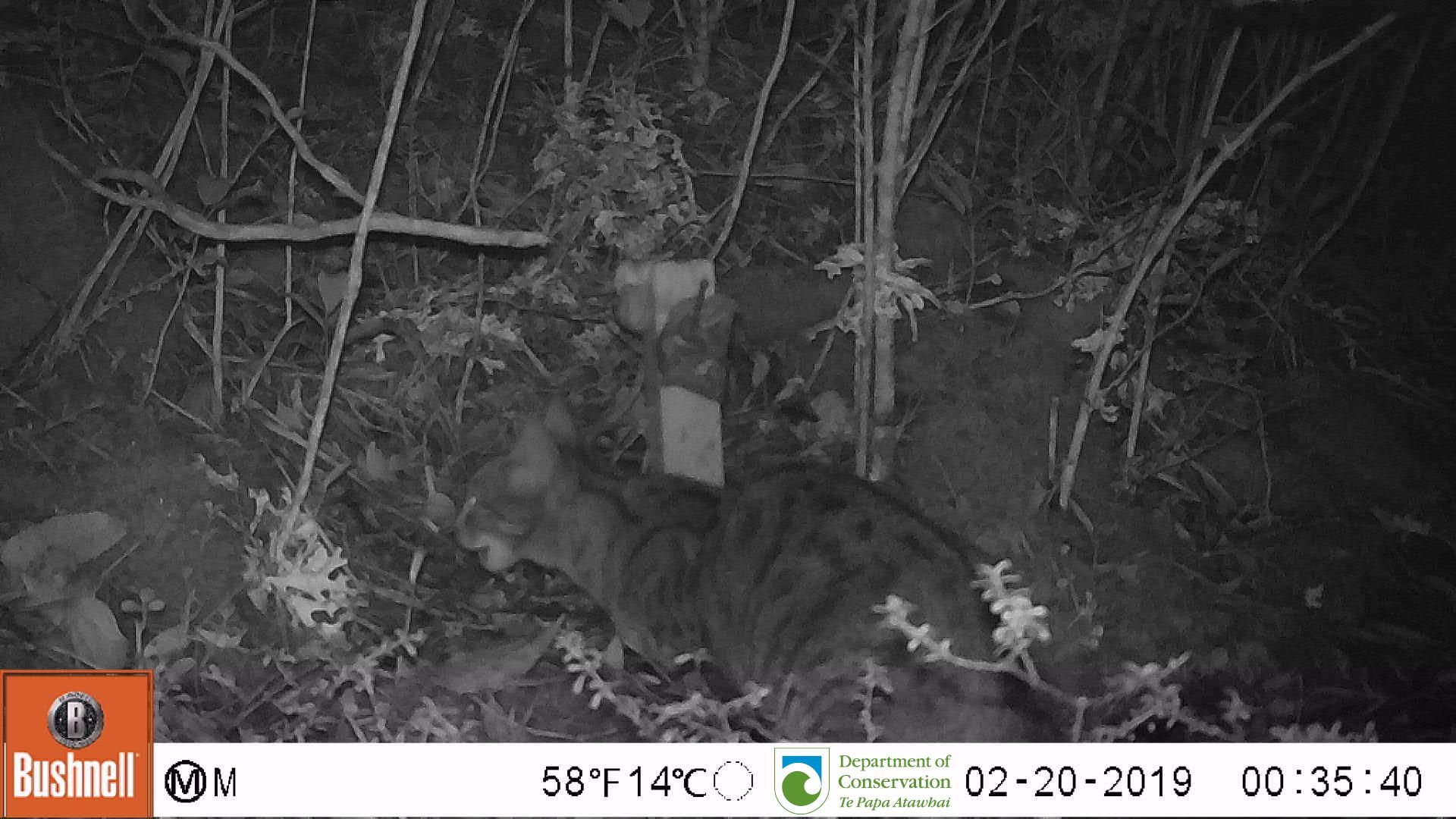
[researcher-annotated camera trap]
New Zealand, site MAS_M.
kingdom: Animalia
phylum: Chordata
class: Mammalia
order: Carnivora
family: Felidae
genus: Felis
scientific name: Felis catus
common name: domestic cat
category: cat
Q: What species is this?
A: Cat (domestic cat) (Felis catus).